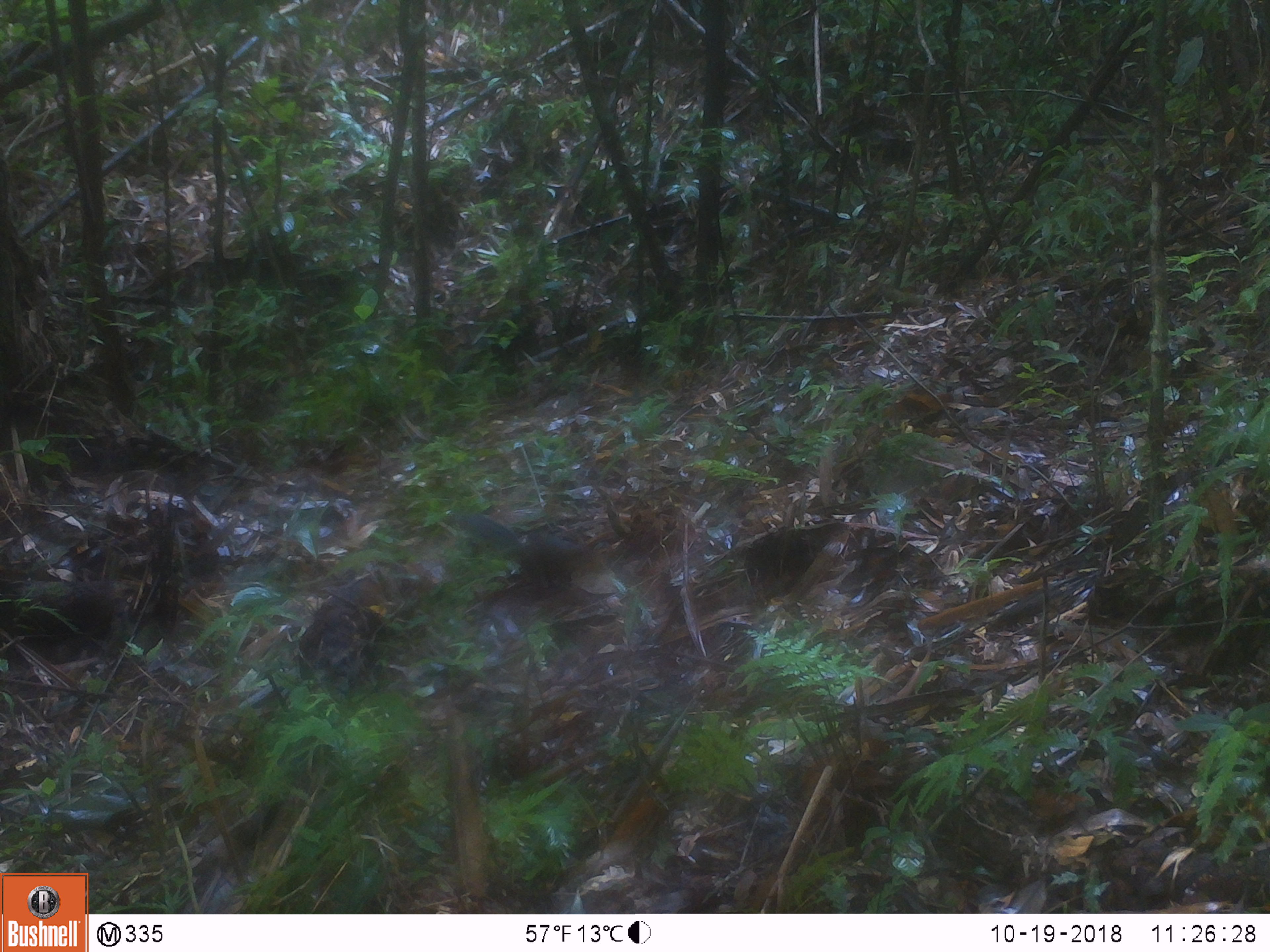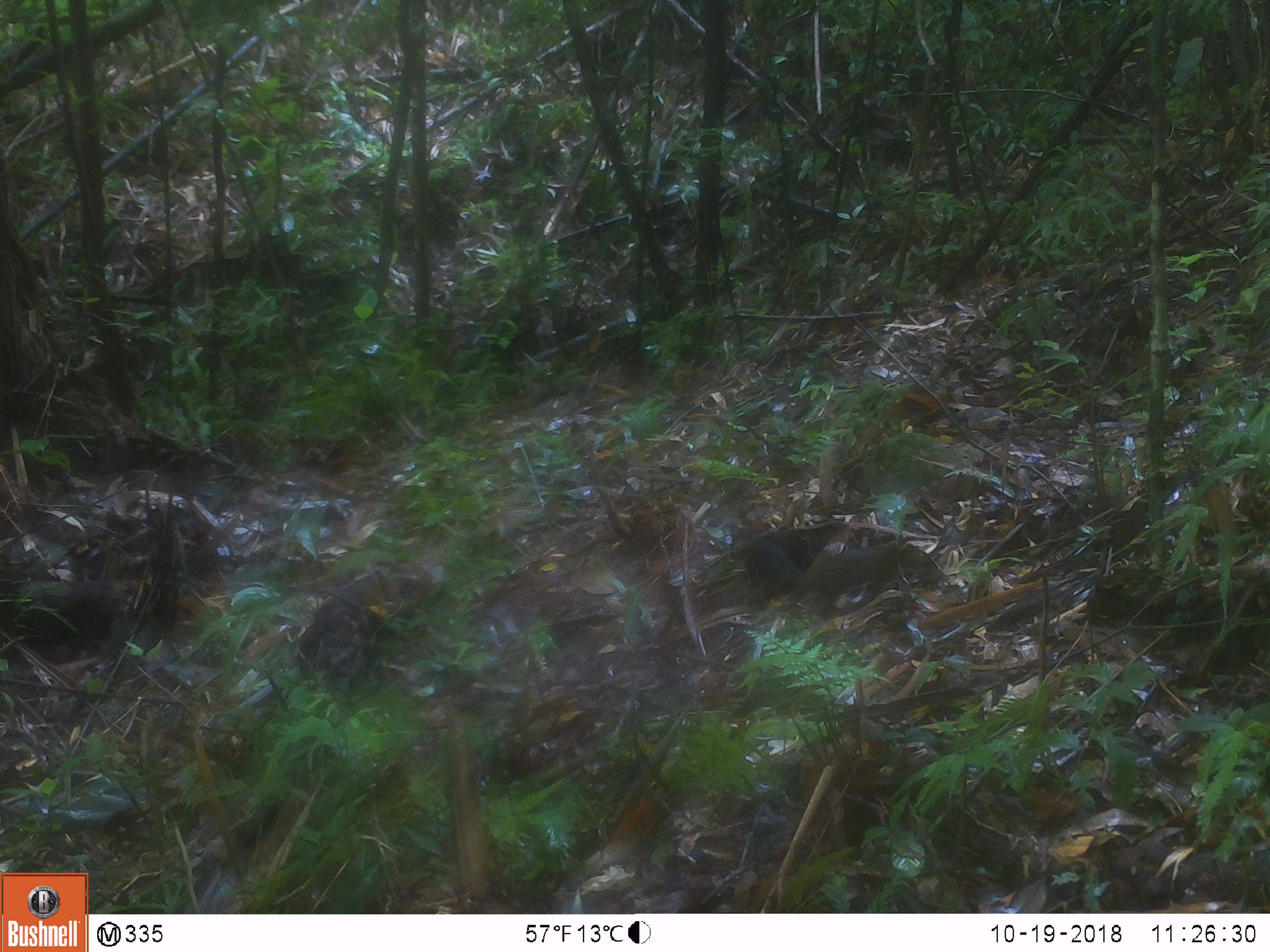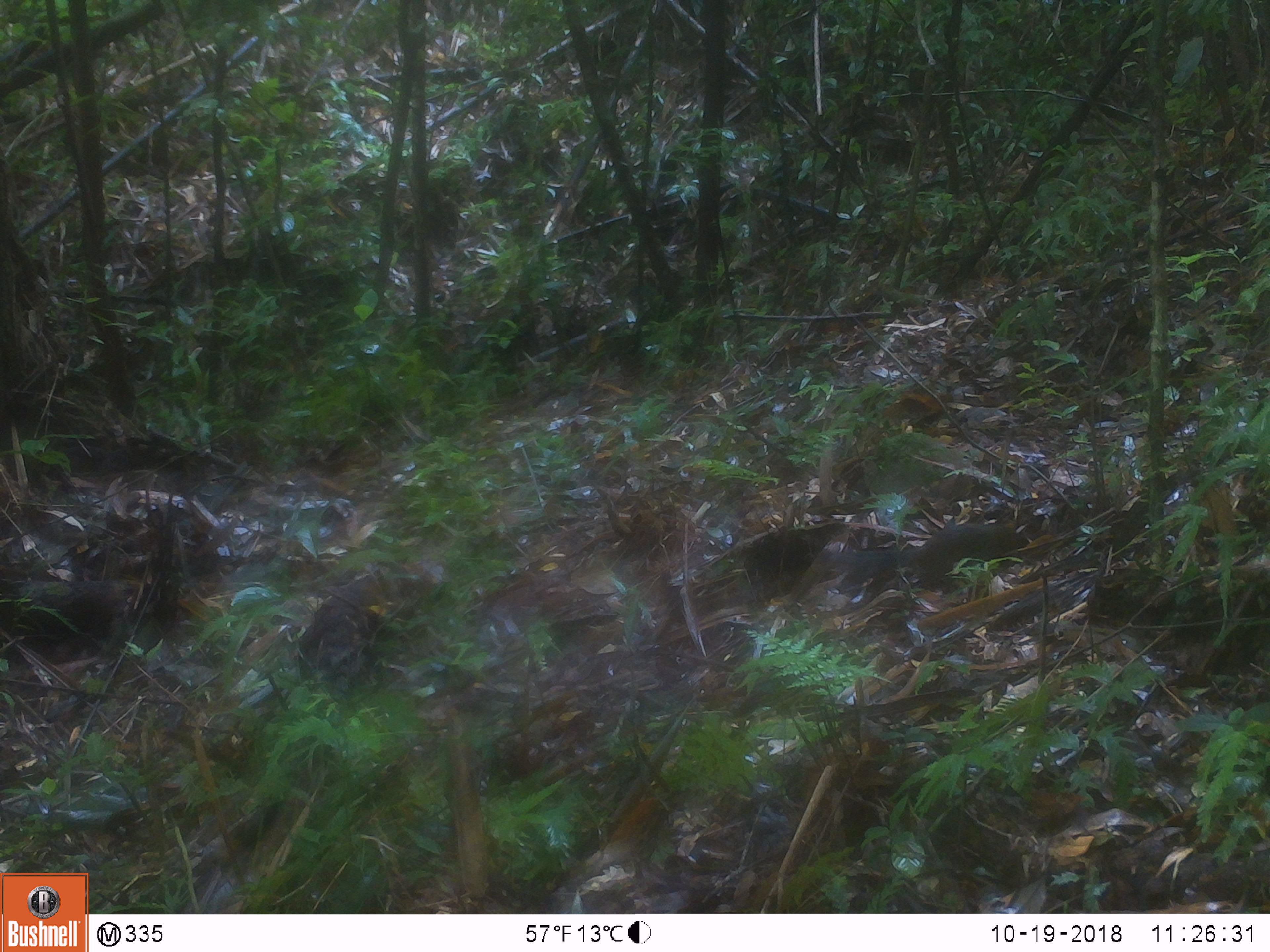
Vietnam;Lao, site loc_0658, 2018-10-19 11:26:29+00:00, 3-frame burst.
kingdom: Animalia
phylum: Chordata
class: Mammalia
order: Rodentia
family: Sciuridae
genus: Dremomys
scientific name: Dremomys rufigenis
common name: red-cheeked squirrel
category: red cheeked squirrel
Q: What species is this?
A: Red cheeked squirrel (red-cheeked squirrel) (Dremomys rufigenis).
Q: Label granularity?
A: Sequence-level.